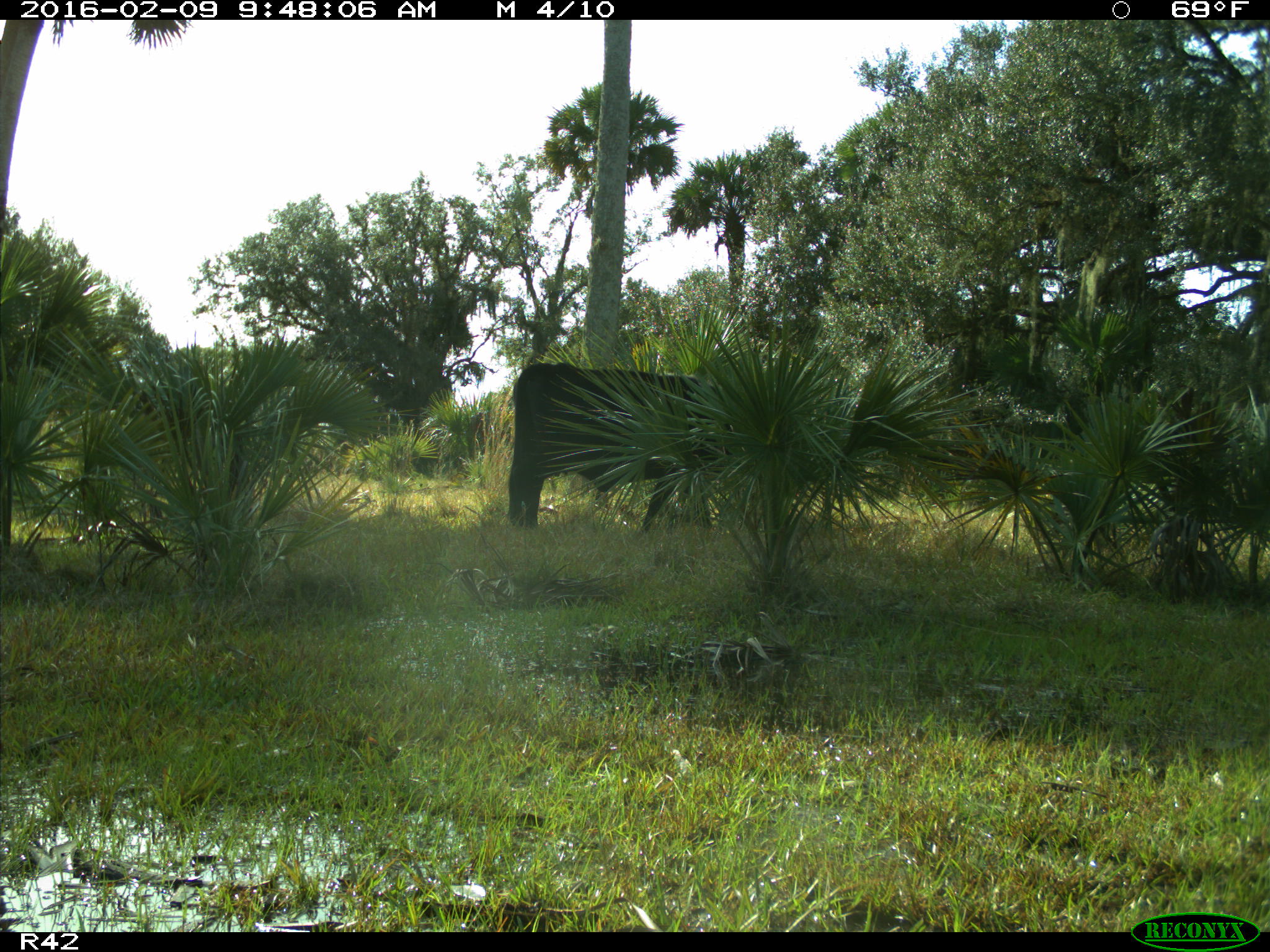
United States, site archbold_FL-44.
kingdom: Animalia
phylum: Chordata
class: Mammalia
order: Artiodactyla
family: Bovidae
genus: Bos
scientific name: Bos taurus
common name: domestic cow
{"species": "Bos taurus (domestic cow)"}